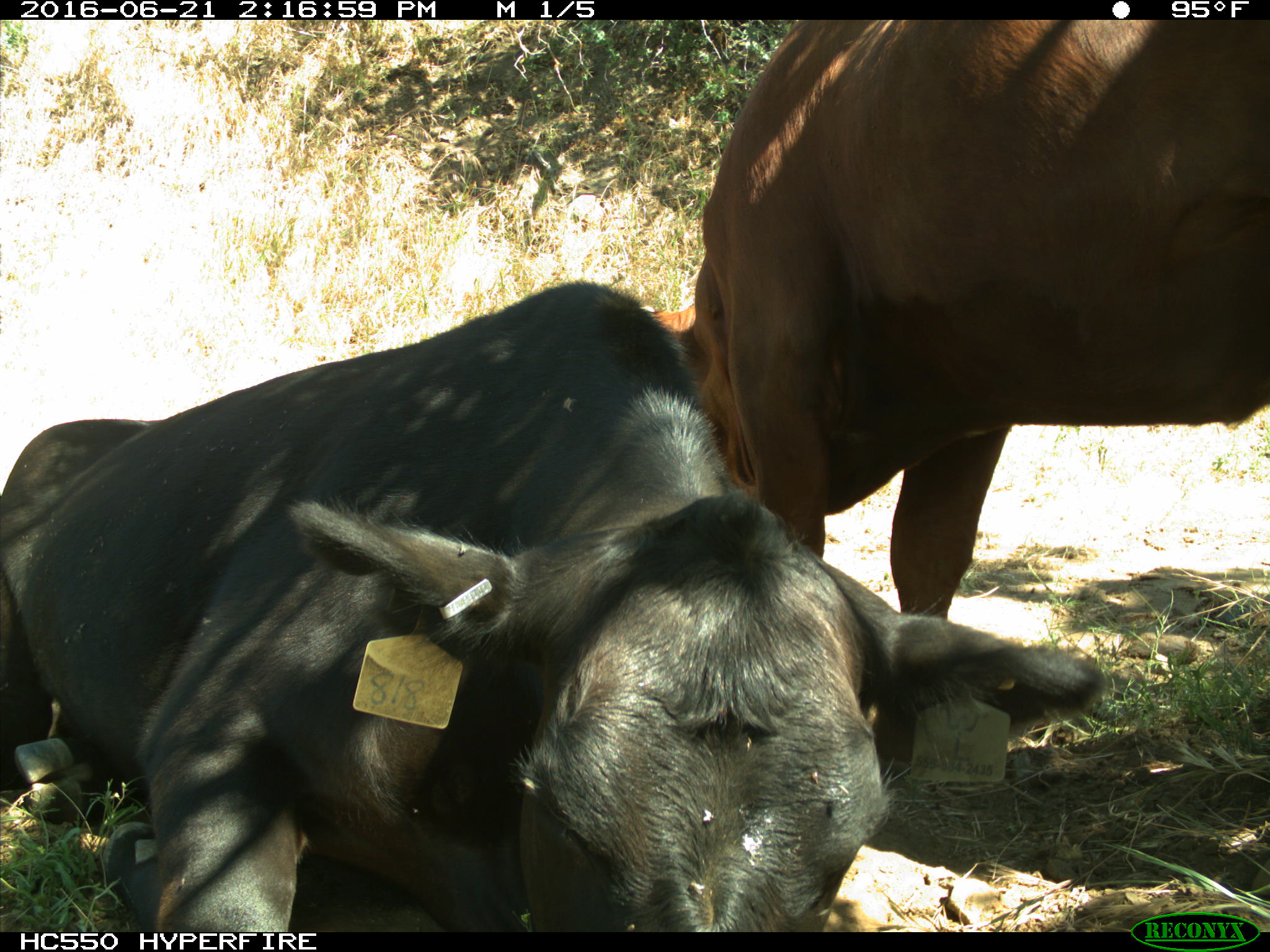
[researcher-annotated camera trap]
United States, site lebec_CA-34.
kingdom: Animalia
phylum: Chordata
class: Mammalia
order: Artiodactyla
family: Bovidae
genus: Bos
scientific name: Bos taurus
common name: domestic cow